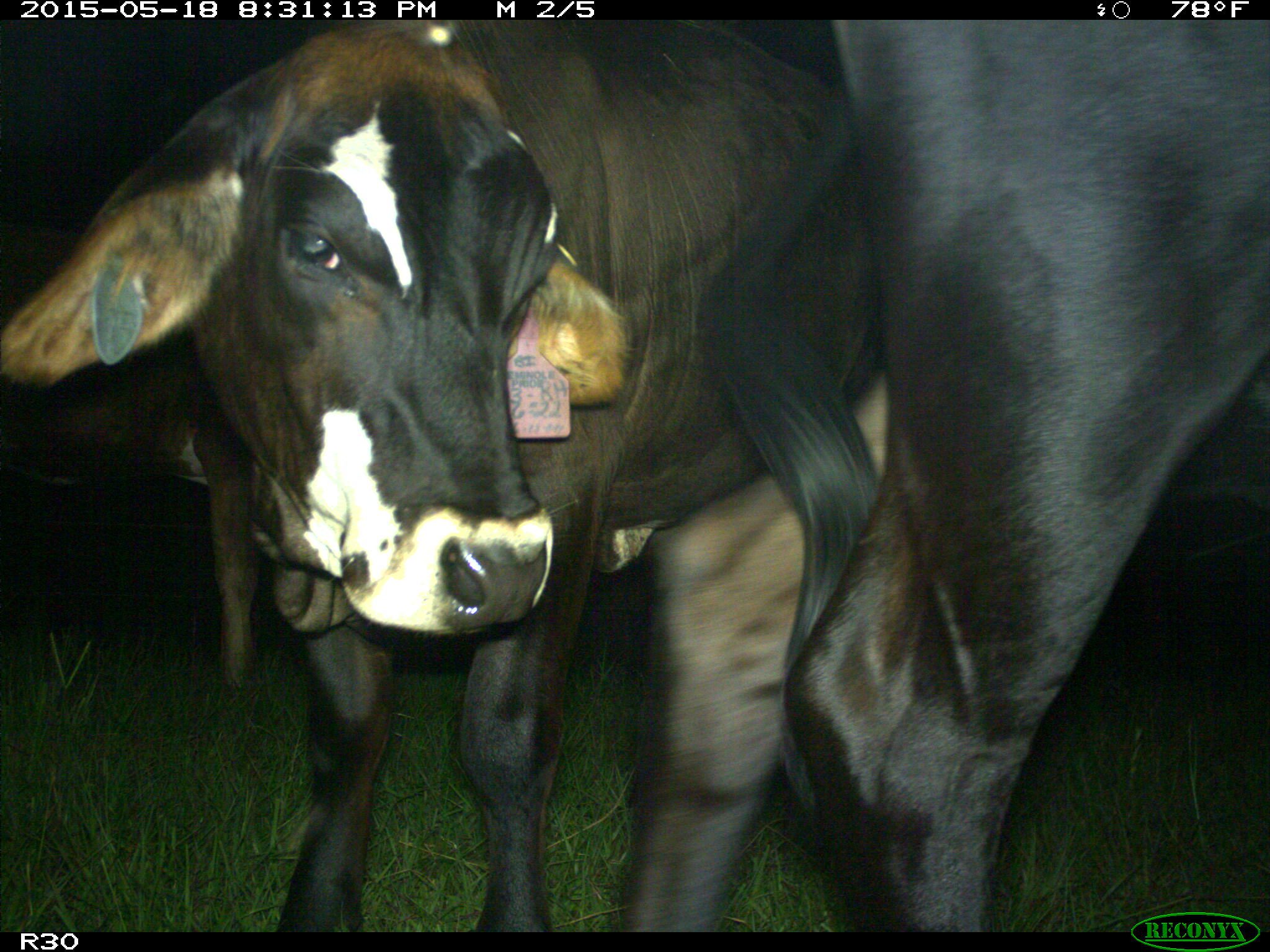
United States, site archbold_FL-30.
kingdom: Animalia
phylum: Chordata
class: Mammalia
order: Artiodactyla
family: Bovidae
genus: Bos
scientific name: Bos taurus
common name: domestic cow